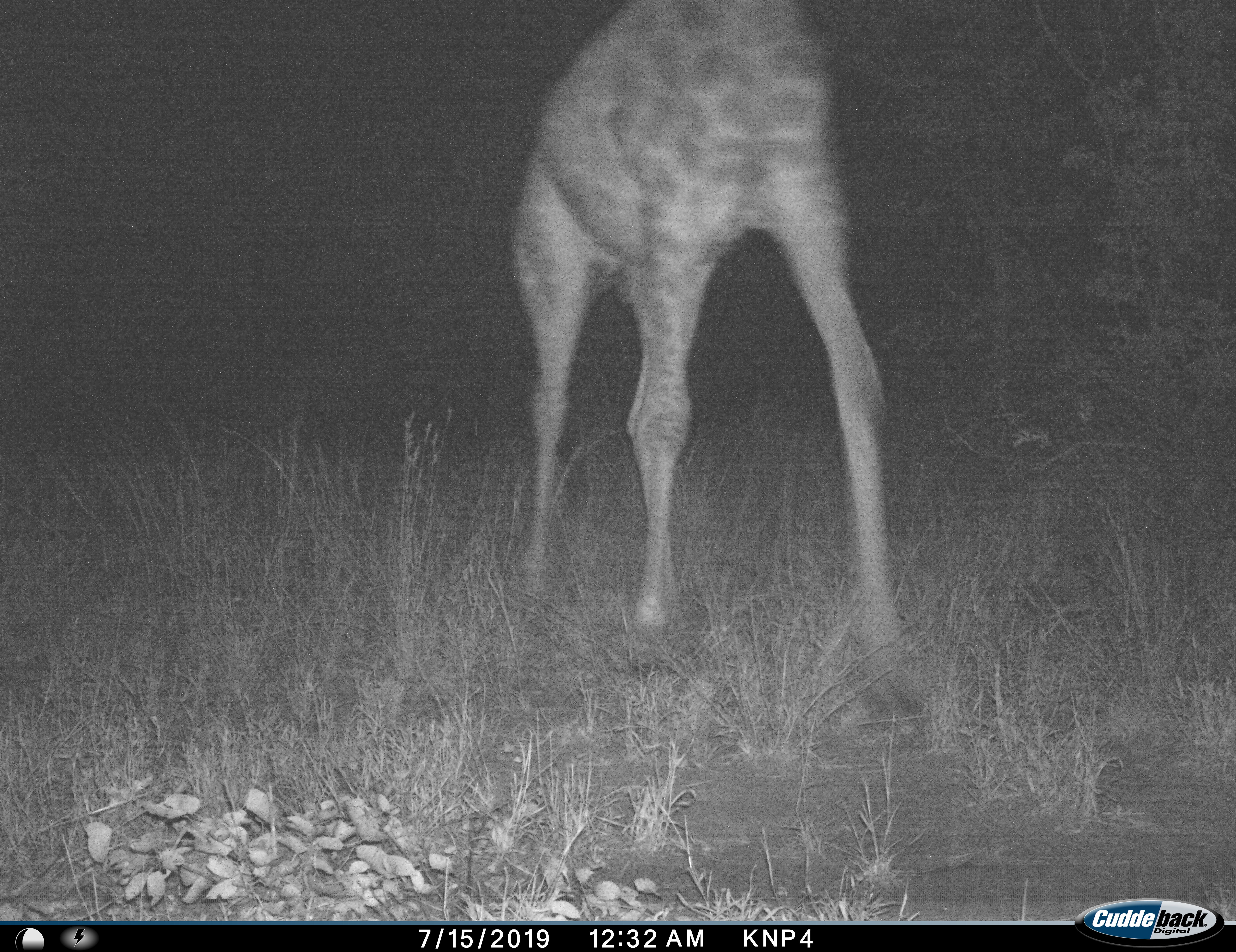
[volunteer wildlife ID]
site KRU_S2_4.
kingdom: Animalia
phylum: Chordata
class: Mammalia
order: Artiodactyla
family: Giraffidae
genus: Giraffa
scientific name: Giraffa camelopardalis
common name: giraffe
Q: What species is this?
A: Giraffe (Giraffa camelopardalis).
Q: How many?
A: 1.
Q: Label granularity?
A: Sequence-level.